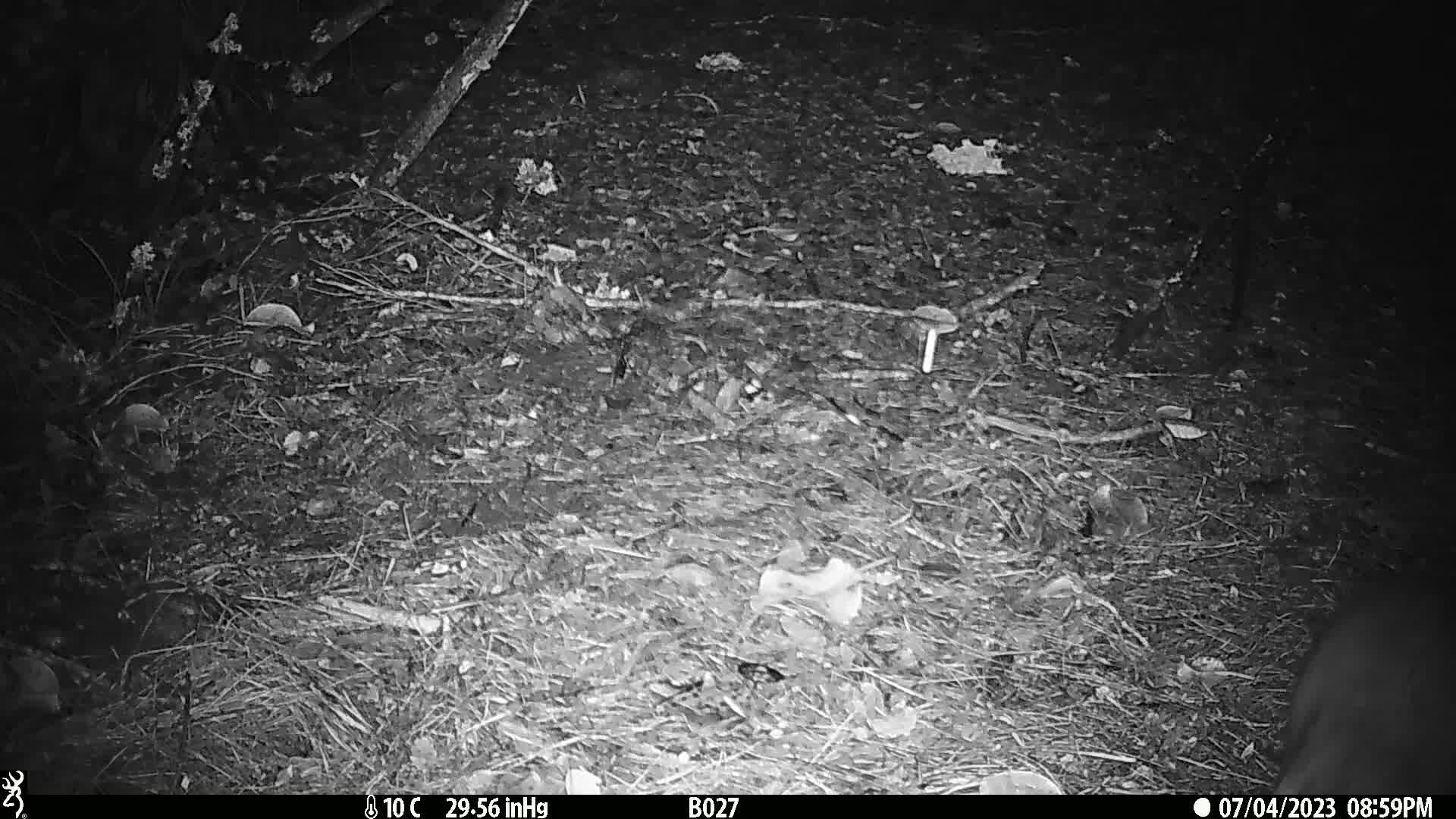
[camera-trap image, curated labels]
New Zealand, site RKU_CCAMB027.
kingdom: Animalia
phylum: Chordata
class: Mammalia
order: Diprotodontia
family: Phalangeridae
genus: Trichosurus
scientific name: Trichosurus vulpecula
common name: common brushtail possum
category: possum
Possum (common brushtail possum) (Trichosurus vulpecula).